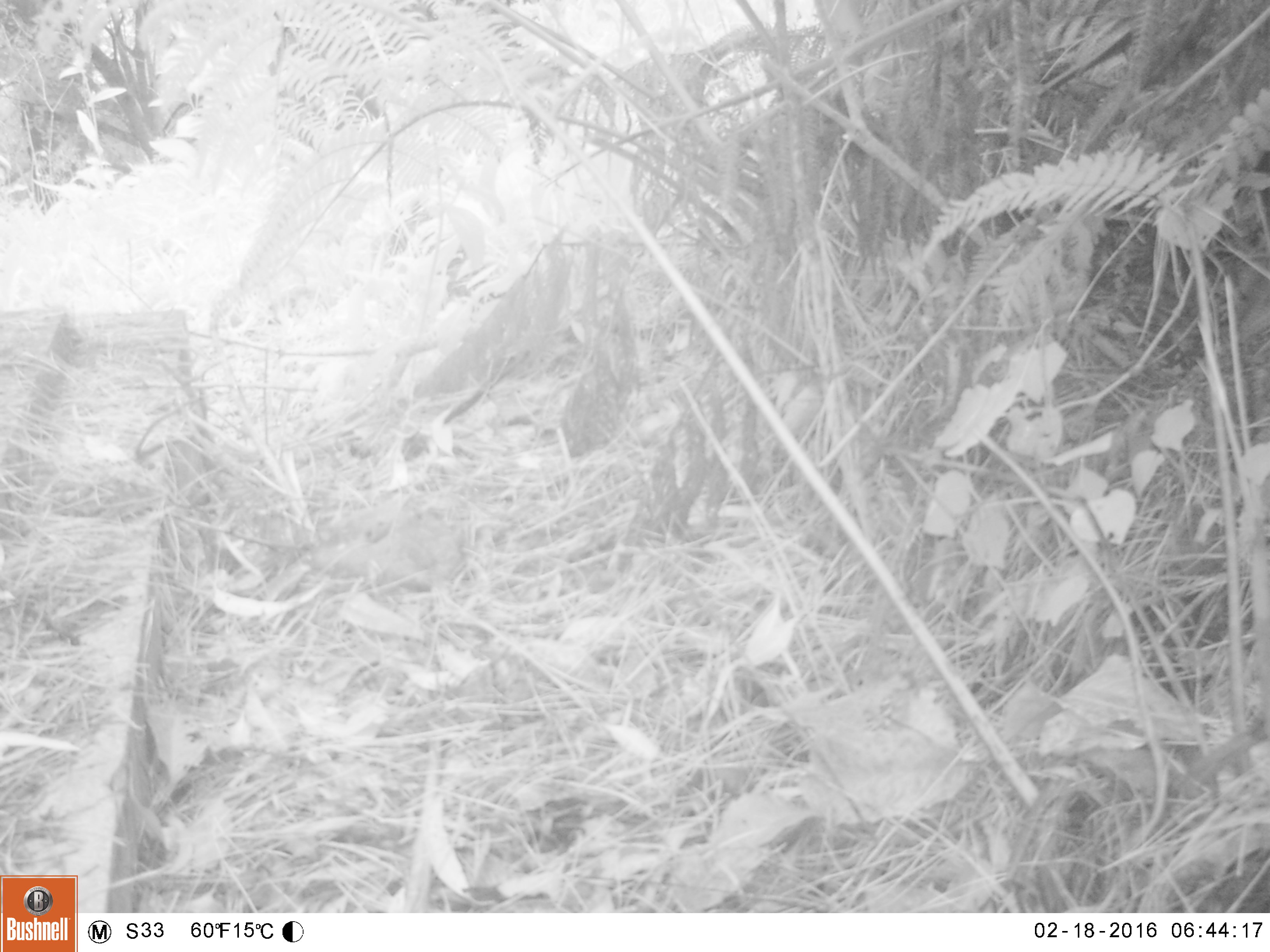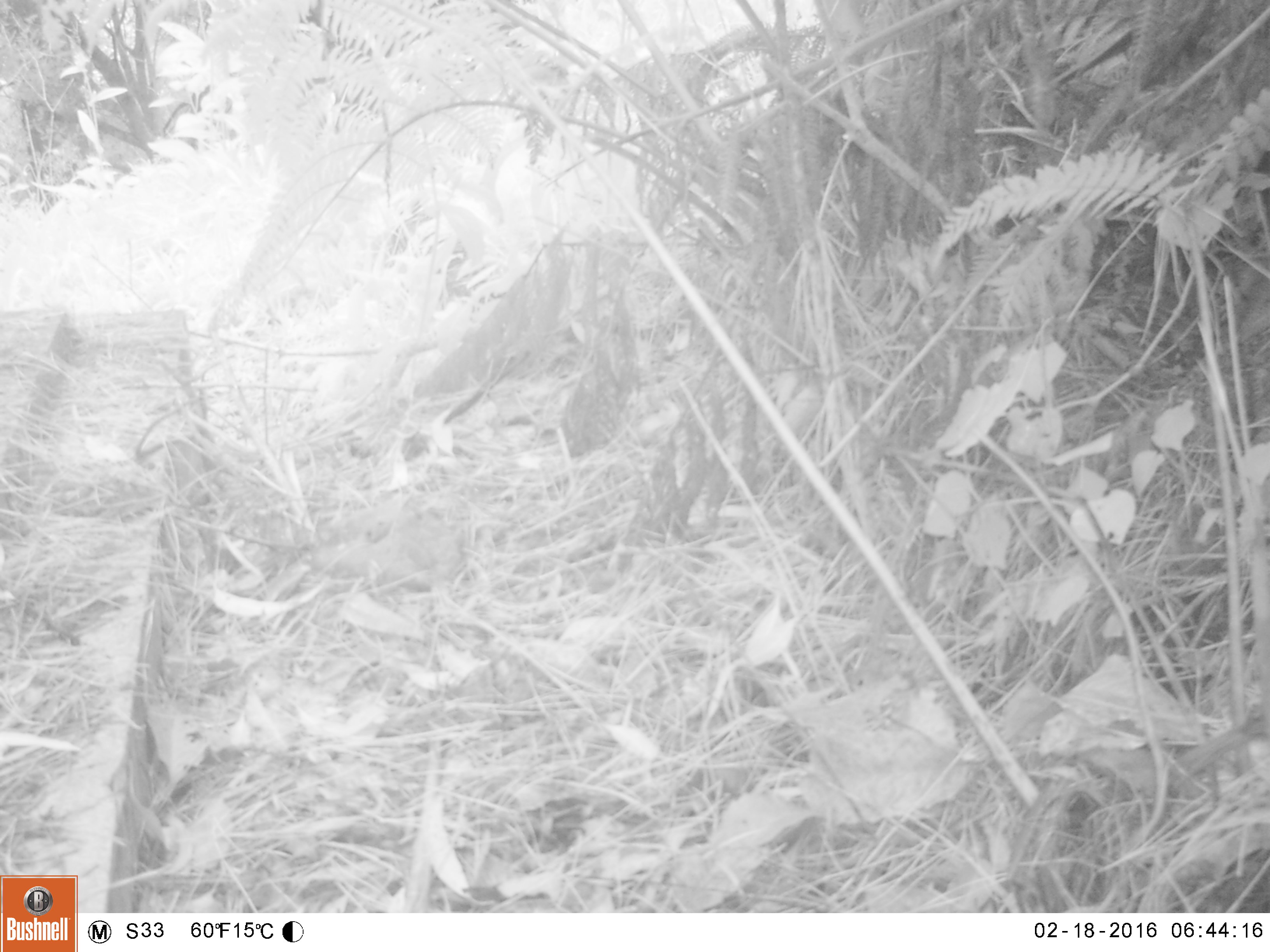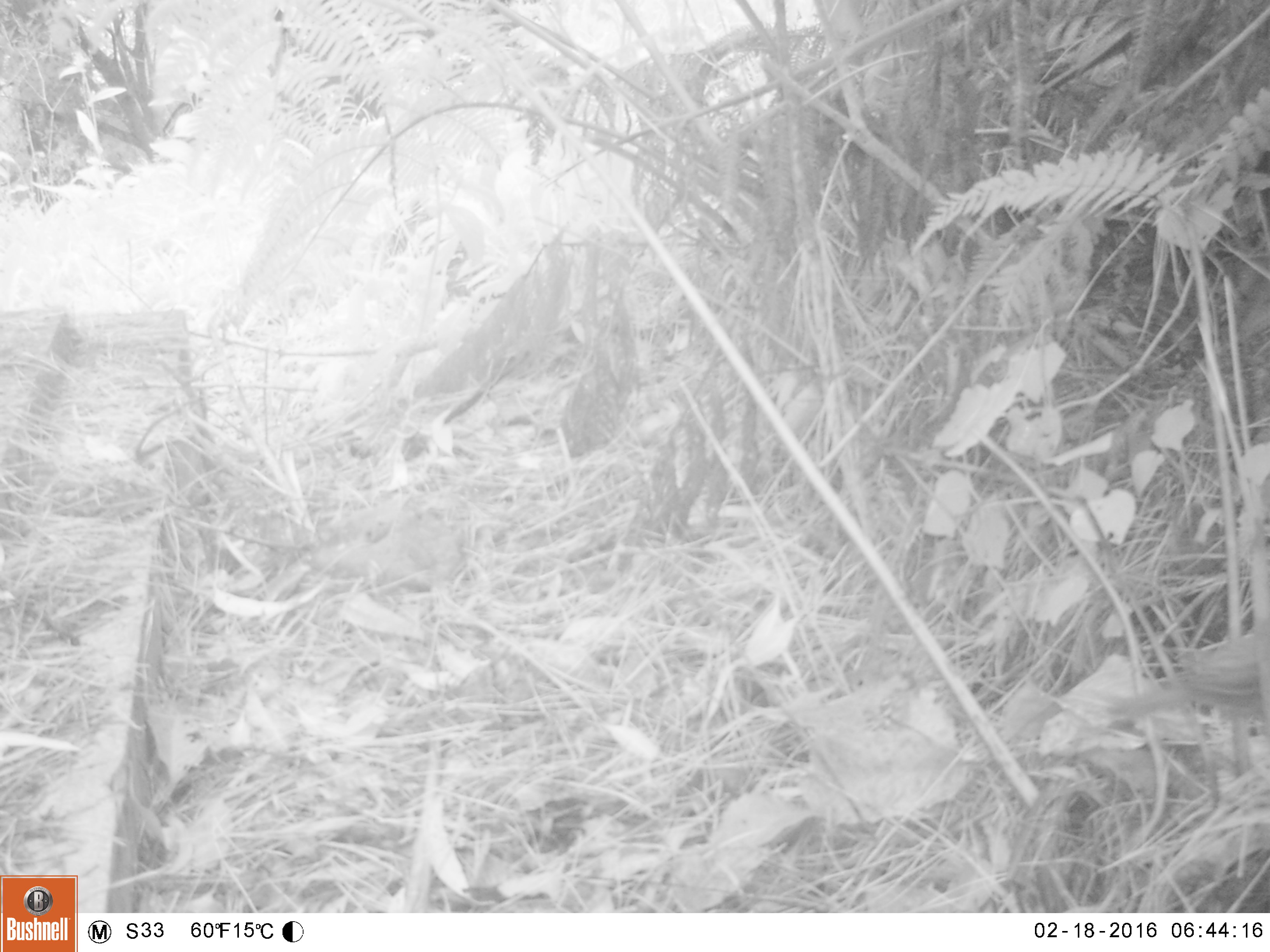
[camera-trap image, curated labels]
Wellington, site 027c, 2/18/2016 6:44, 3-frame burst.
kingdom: Animalia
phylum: Chordata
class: Aves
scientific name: Aves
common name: bird